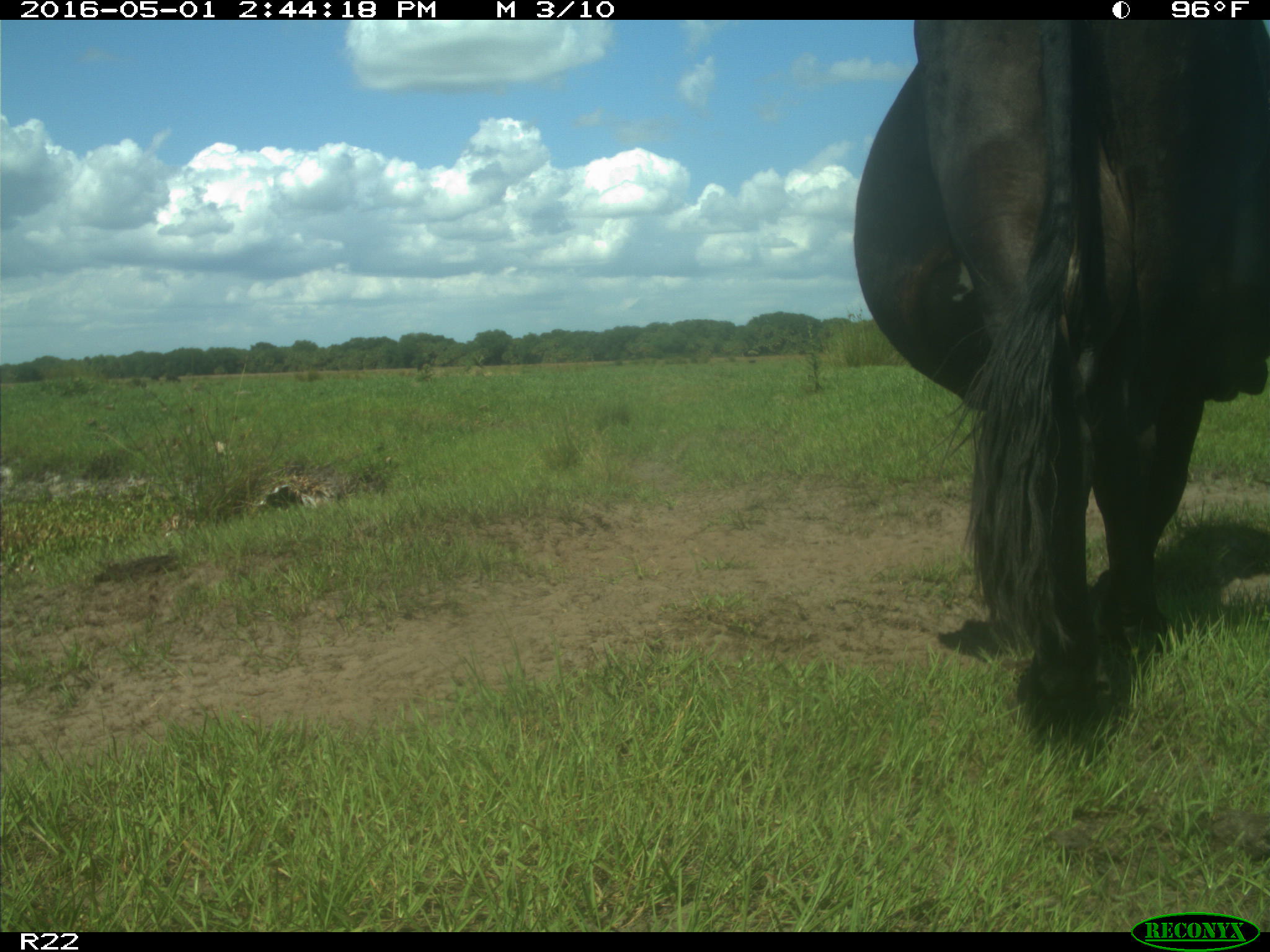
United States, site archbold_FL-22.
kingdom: Animalia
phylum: Chordata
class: Mammalia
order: Artiodactyla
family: Bovidae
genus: Bos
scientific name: Bos taurus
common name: domestic cow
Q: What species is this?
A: Bos taurus (domestic cow).